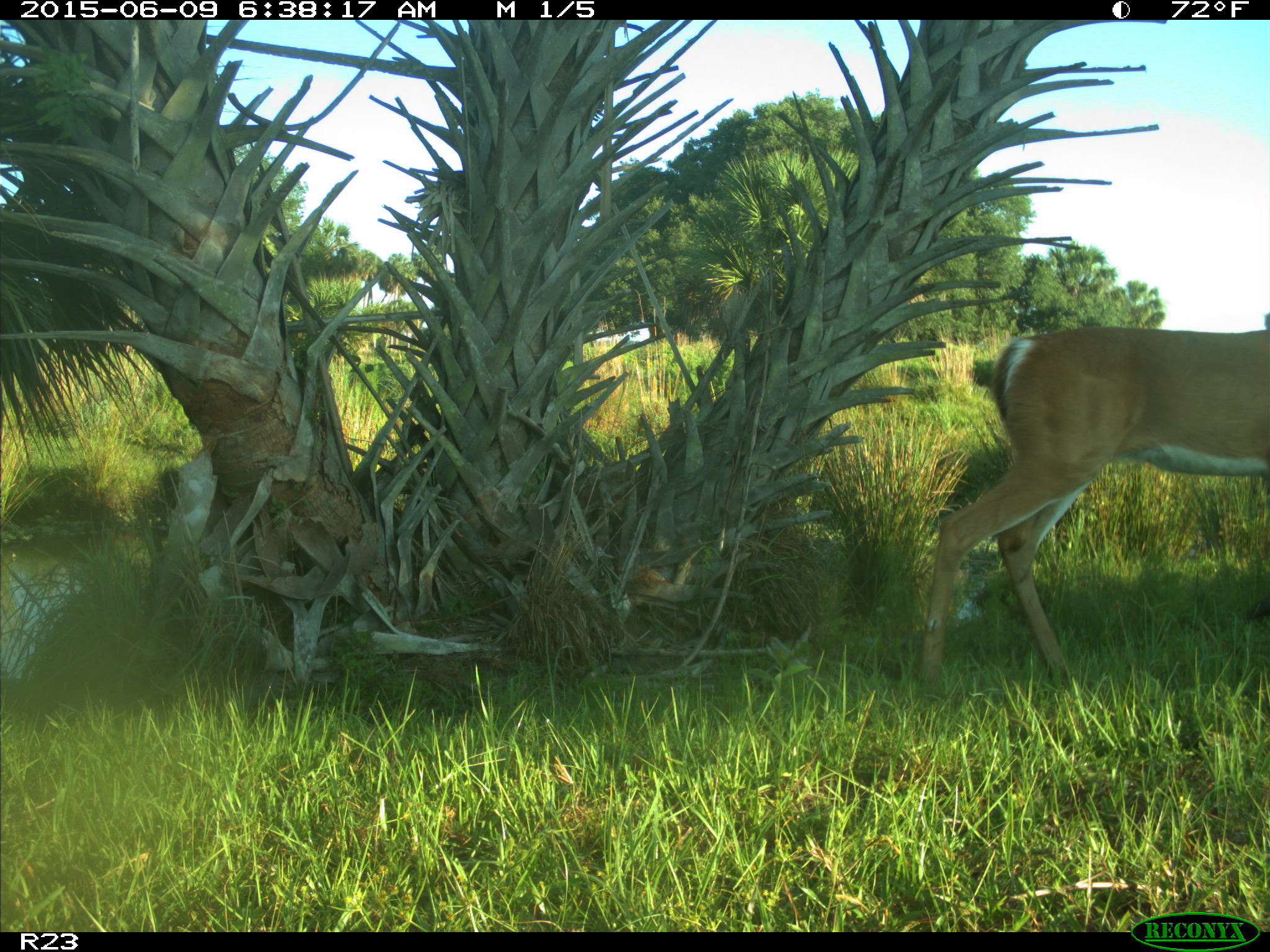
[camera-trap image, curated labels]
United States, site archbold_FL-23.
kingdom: Animalia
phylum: Chordata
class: Mammalia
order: Artiodactyla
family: Bovidae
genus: Bos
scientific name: Bos taurus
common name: domestic cow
Bos taurus (domestic cow).